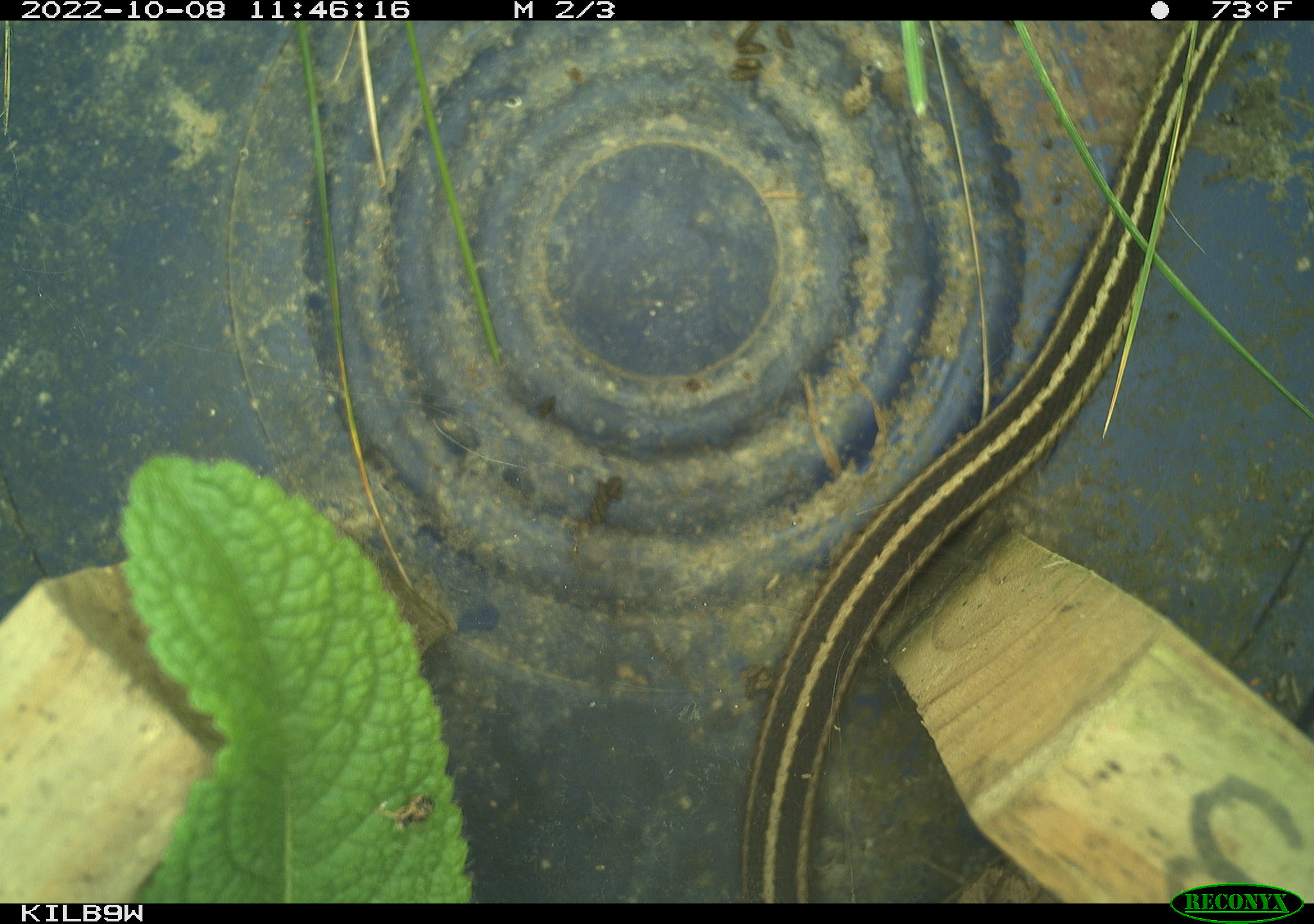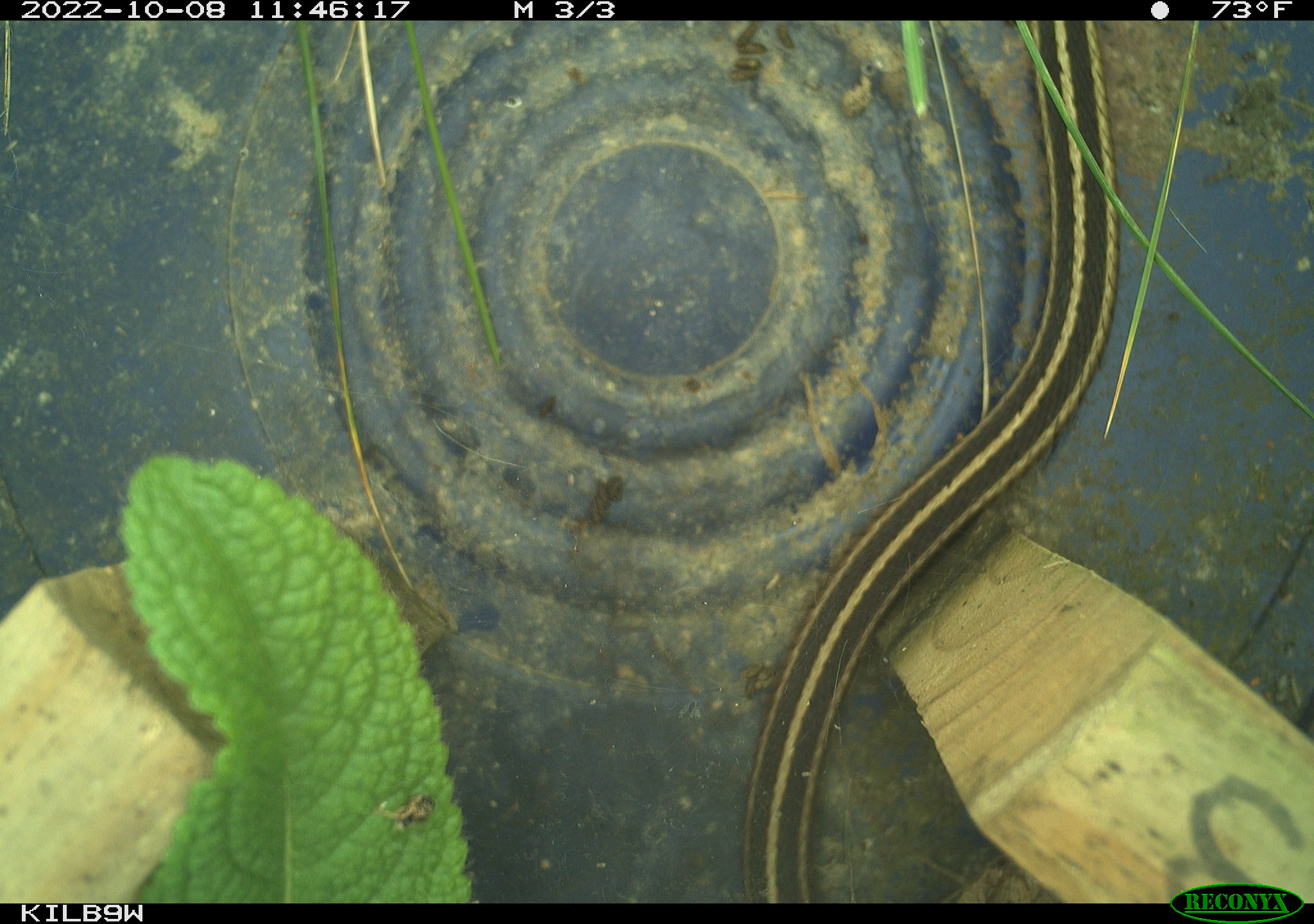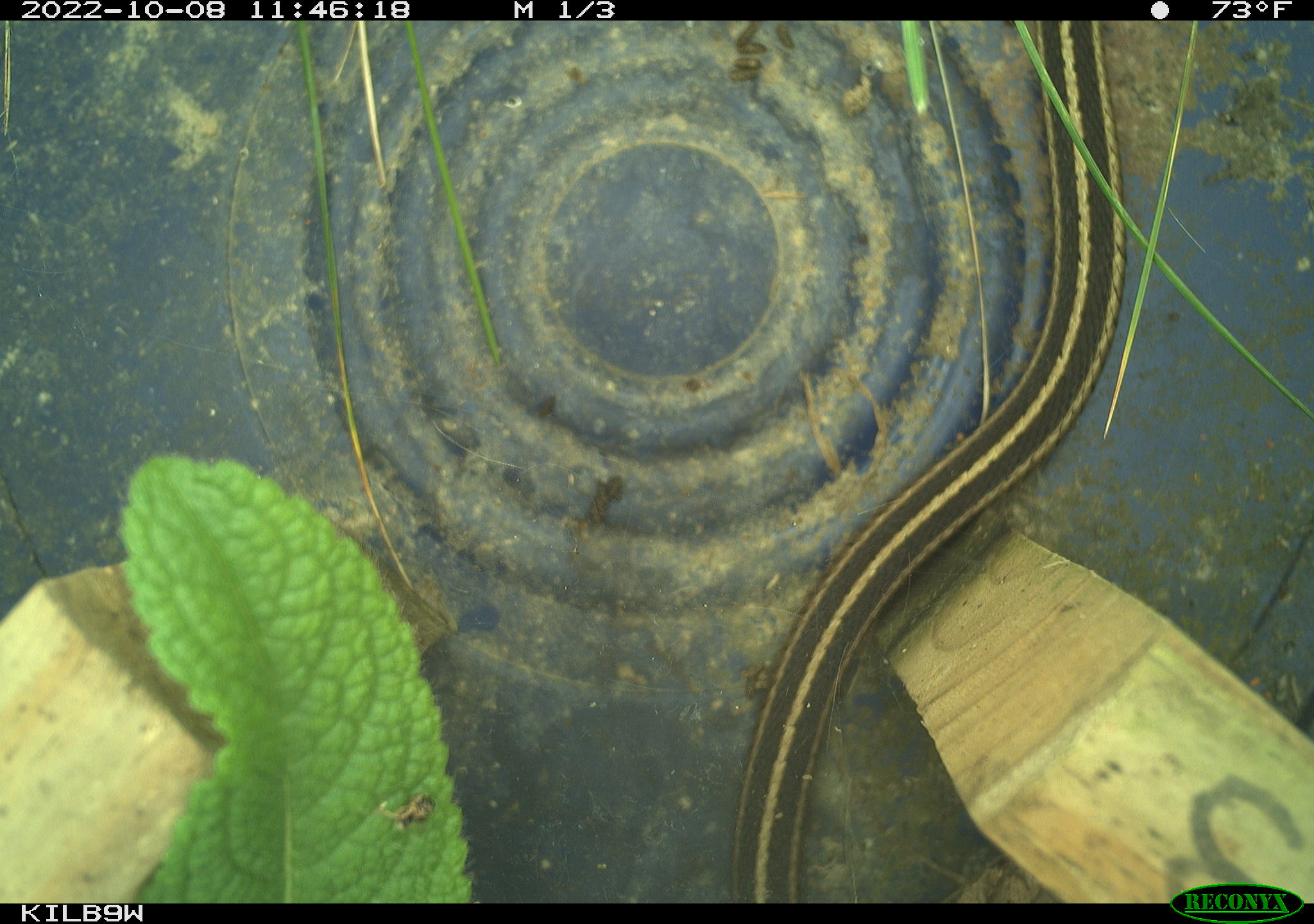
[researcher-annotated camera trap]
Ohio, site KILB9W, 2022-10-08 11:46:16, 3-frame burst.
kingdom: Animalia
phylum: Chordata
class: Reptilia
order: Squamata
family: Colubridae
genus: Thamnophis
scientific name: Thamnophis sirtalis sirtalis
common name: eastern gartersnake